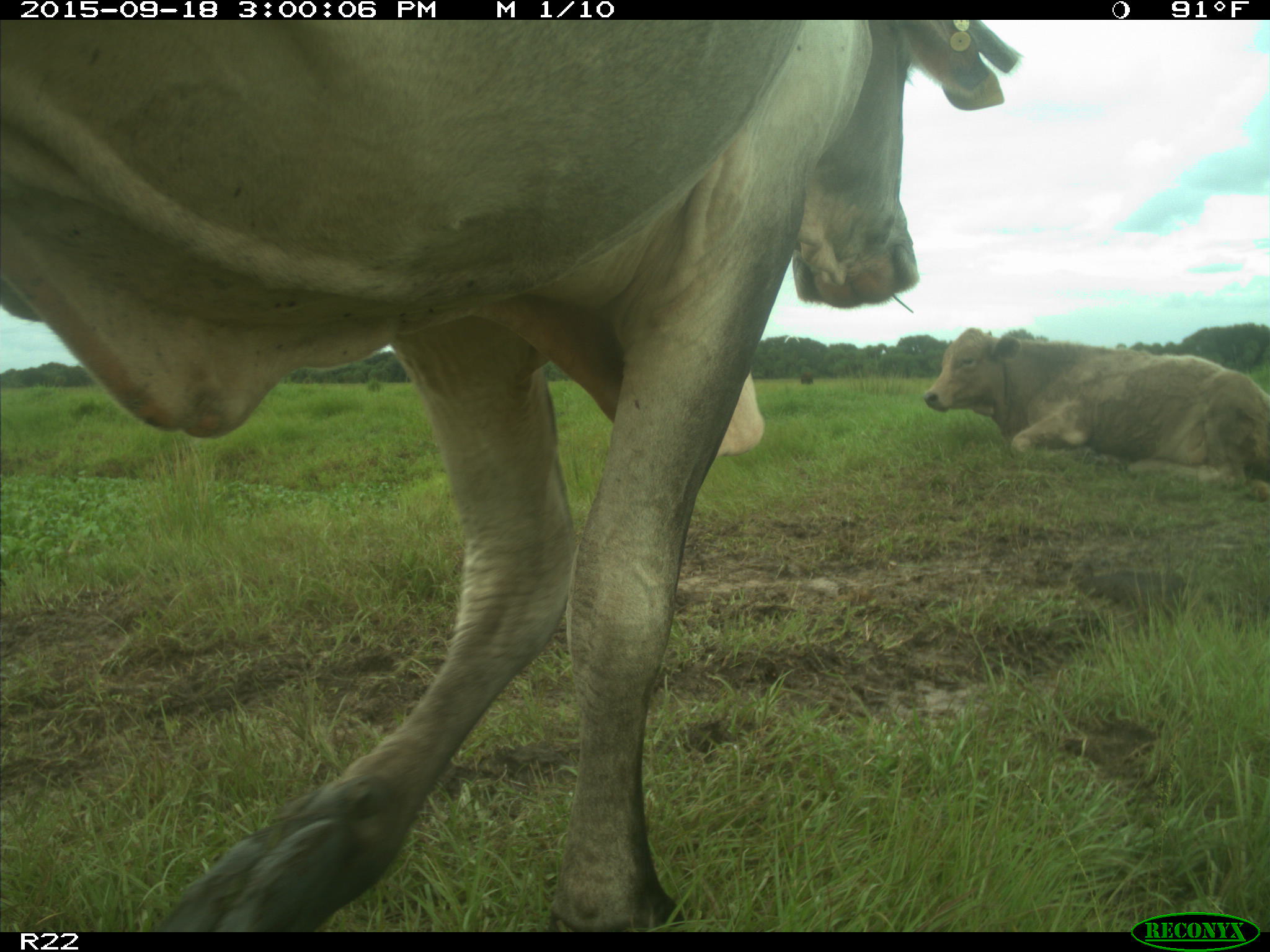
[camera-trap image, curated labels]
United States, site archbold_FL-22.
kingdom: Animalia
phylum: Chordata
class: Mammalia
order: Artiodactyla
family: Bovidae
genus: Bos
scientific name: Bos taurus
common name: domestic cow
Bos taurus (domestic cow).